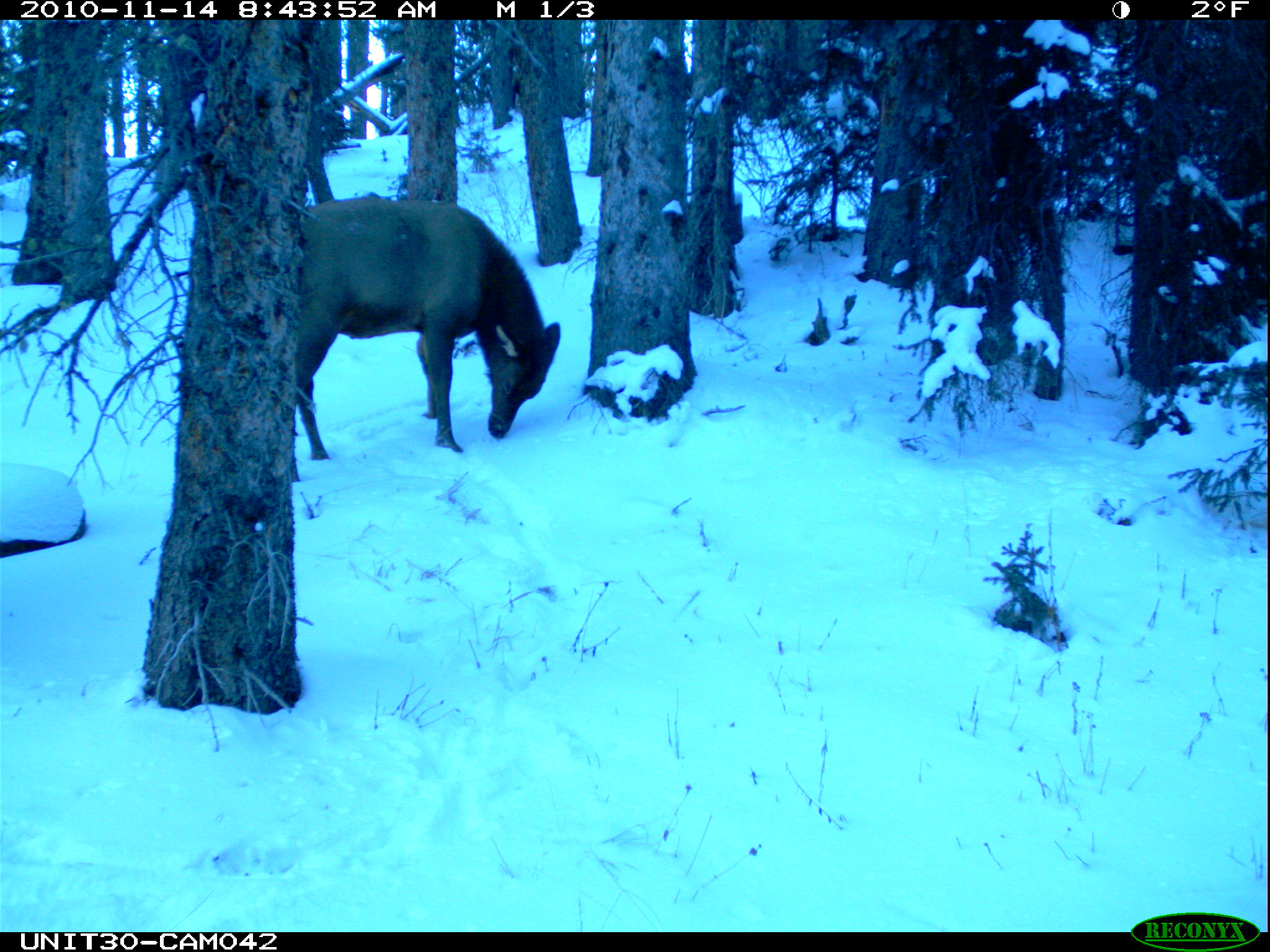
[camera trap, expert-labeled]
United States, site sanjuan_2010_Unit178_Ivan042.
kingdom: Animalia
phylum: Chordata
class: Mammalia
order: Artiodactyla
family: Cervidae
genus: Cervus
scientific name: Cervus elaphus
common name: red deer